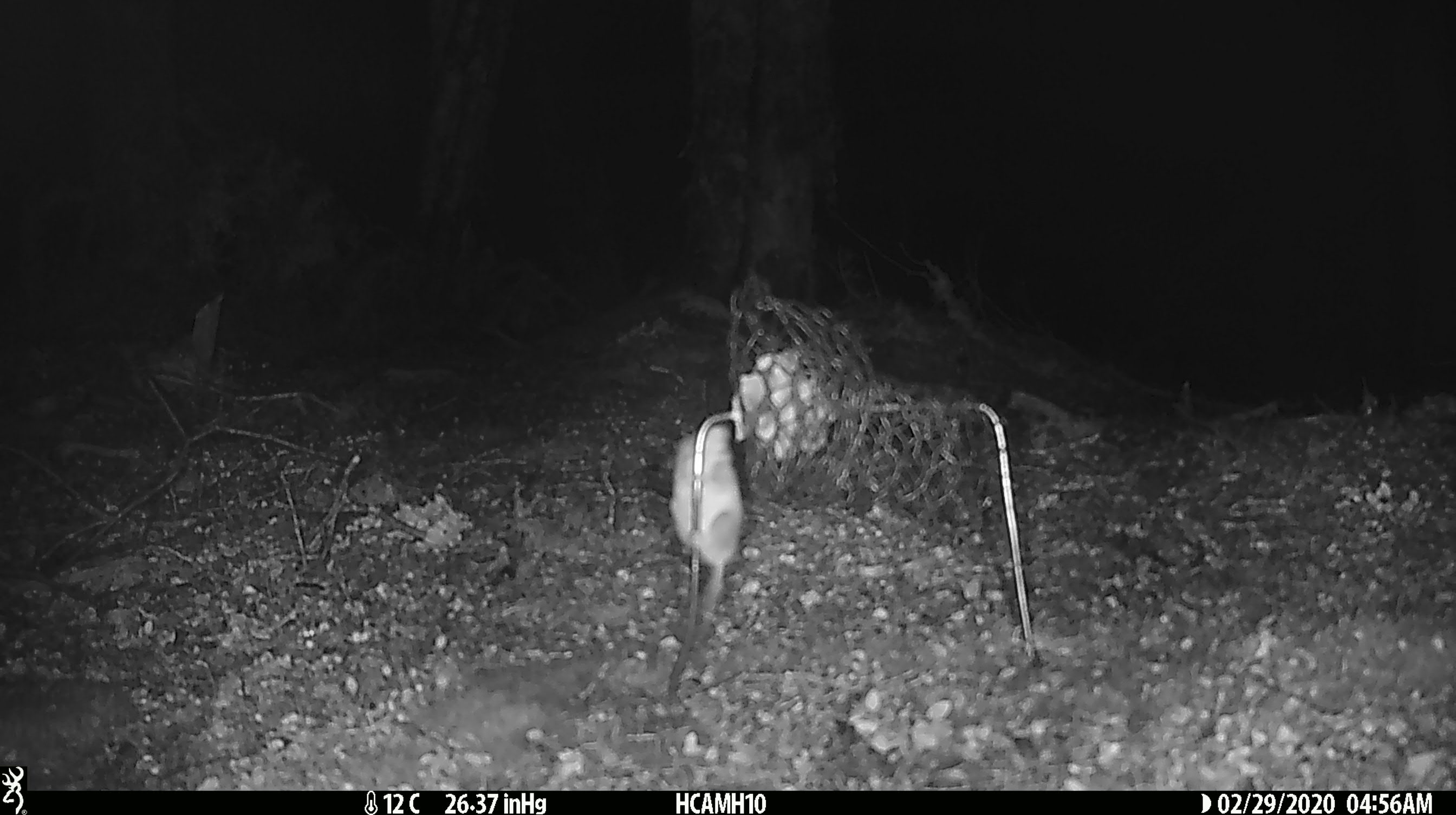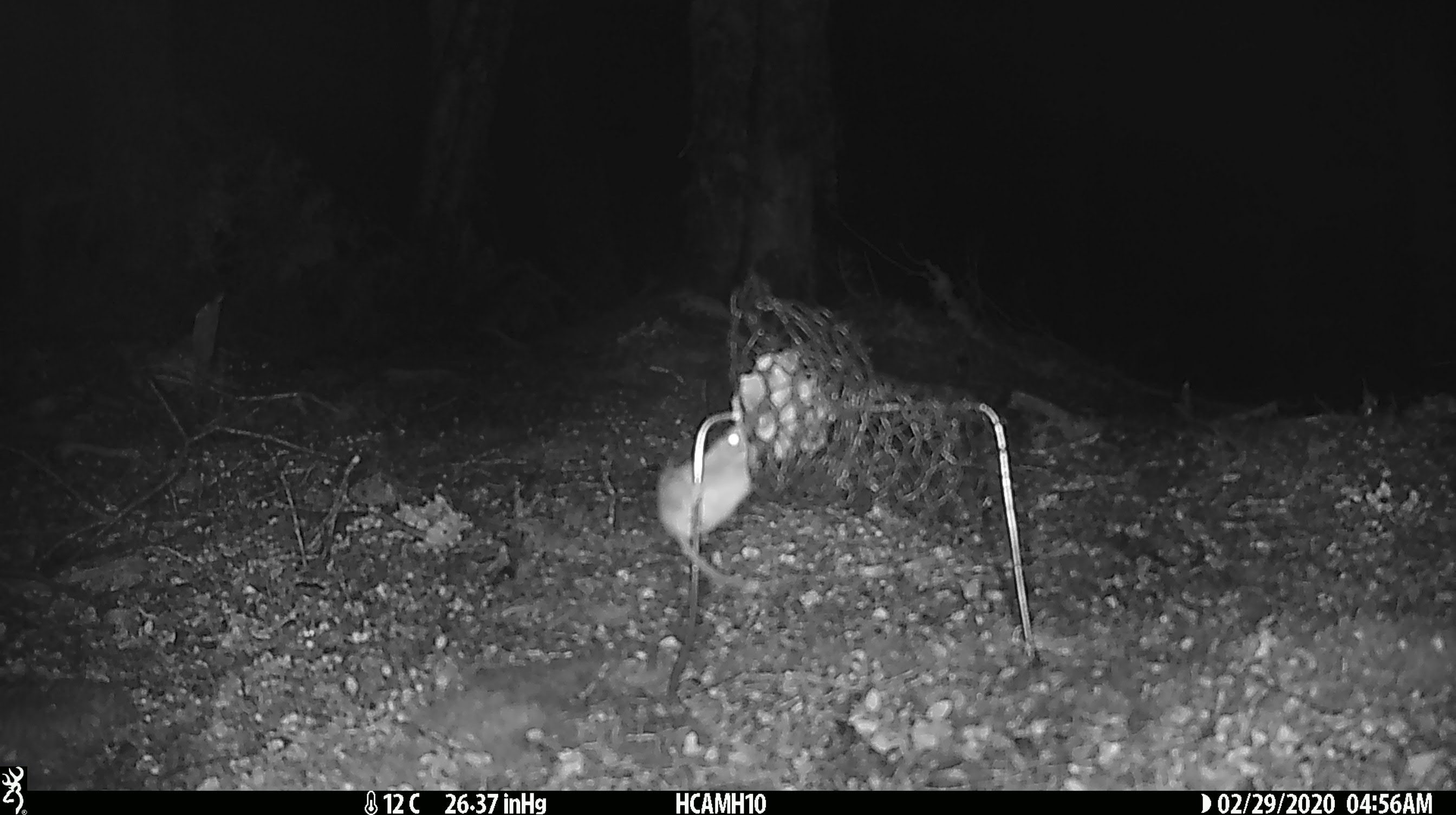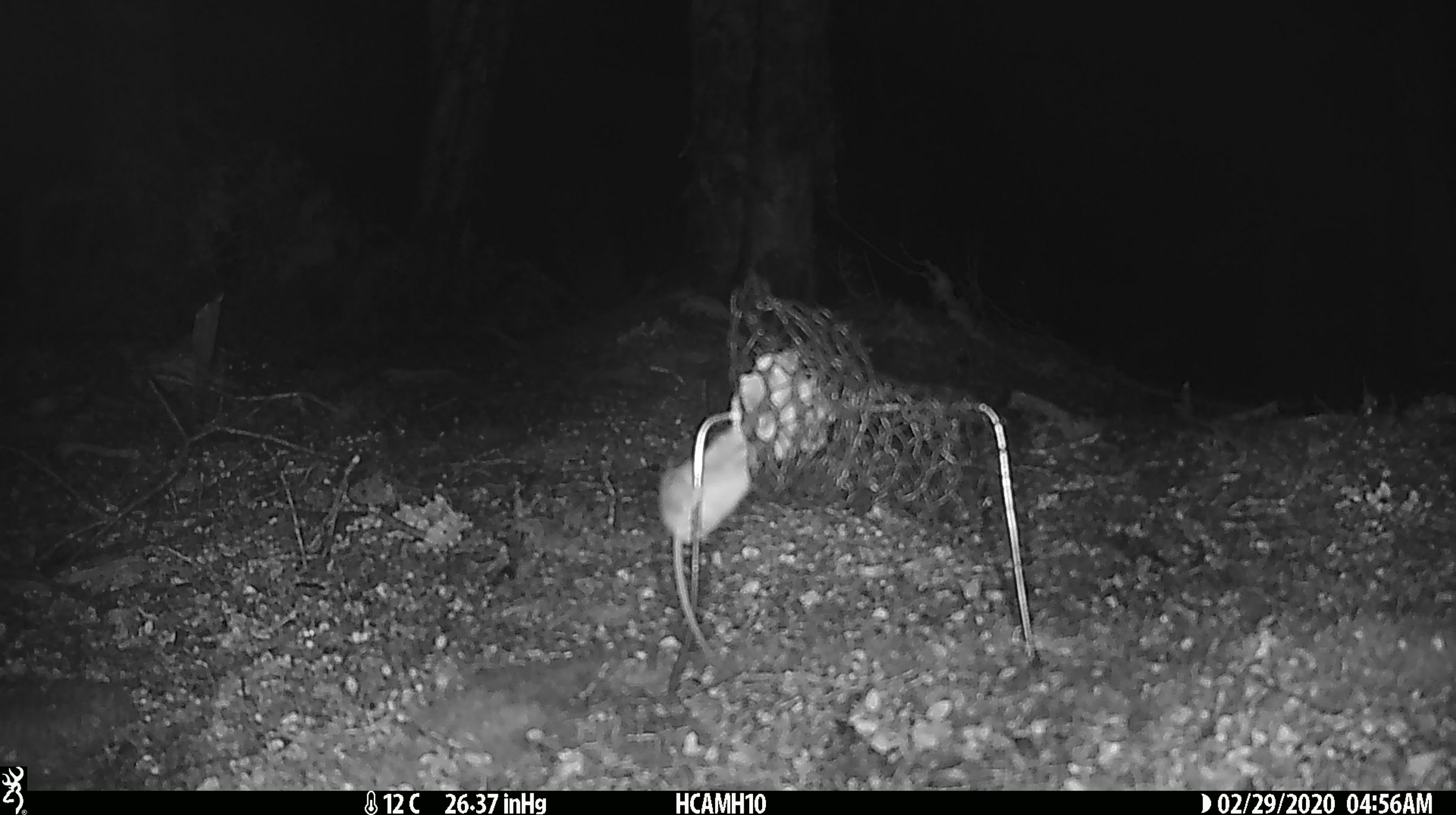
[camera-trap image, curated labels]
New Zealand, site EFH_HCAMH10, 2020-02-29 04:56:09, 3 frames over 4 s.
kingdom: Animalia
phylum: Chordata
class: Mammalia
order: Rodentia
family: Muridae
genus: Mus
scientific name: Mus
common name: mouse